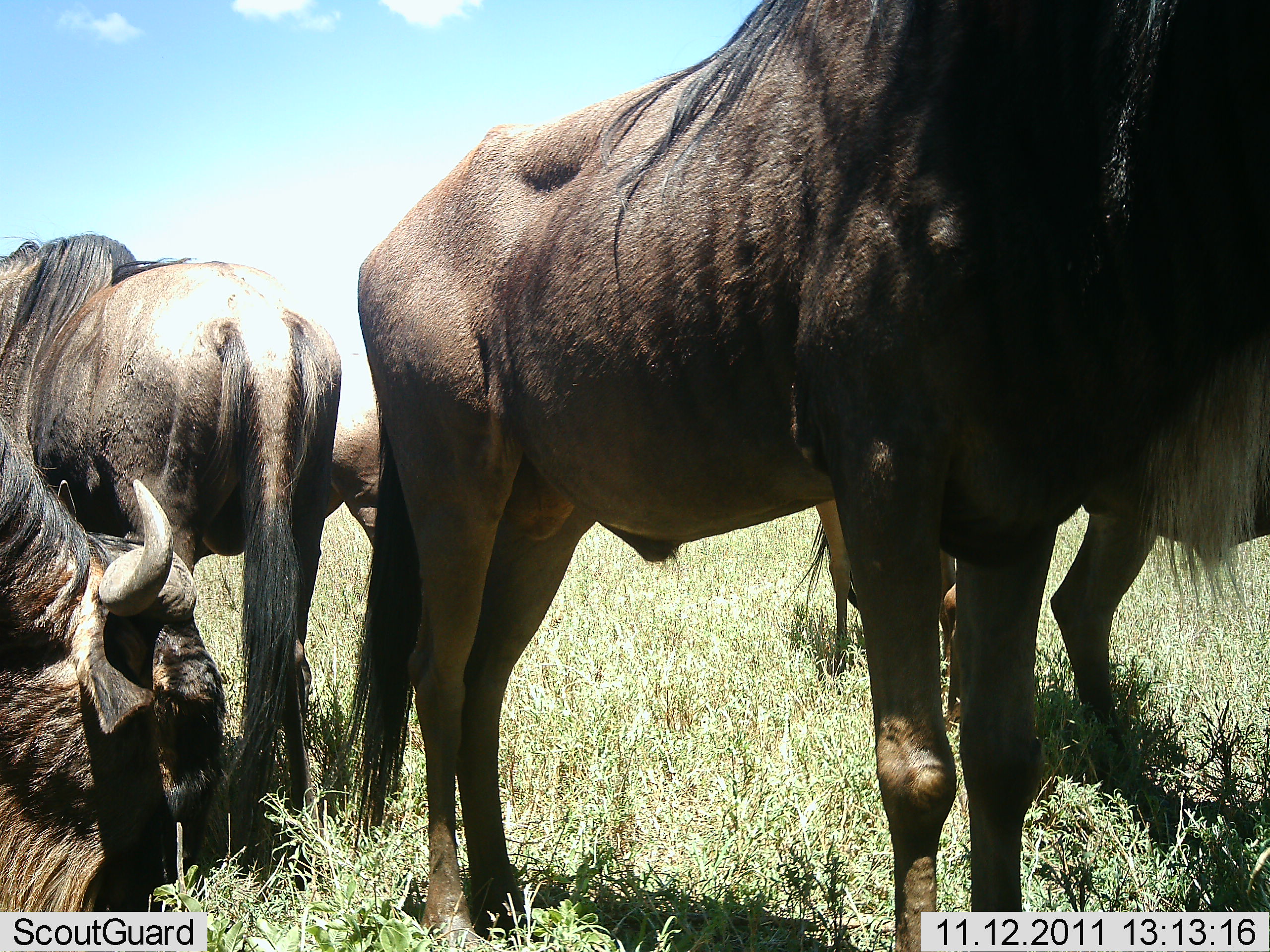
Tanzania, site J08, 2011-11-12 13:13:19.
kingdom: Animalia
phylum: Chordata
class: Mammalia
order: Artiodactyla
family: Bovidae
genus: Connochaetes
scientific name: Connochaetes taurinus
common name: blue wildebeest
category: wildebeest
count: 5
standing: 73%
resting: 9%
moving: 0%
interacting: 9%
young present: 9%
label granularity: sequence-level